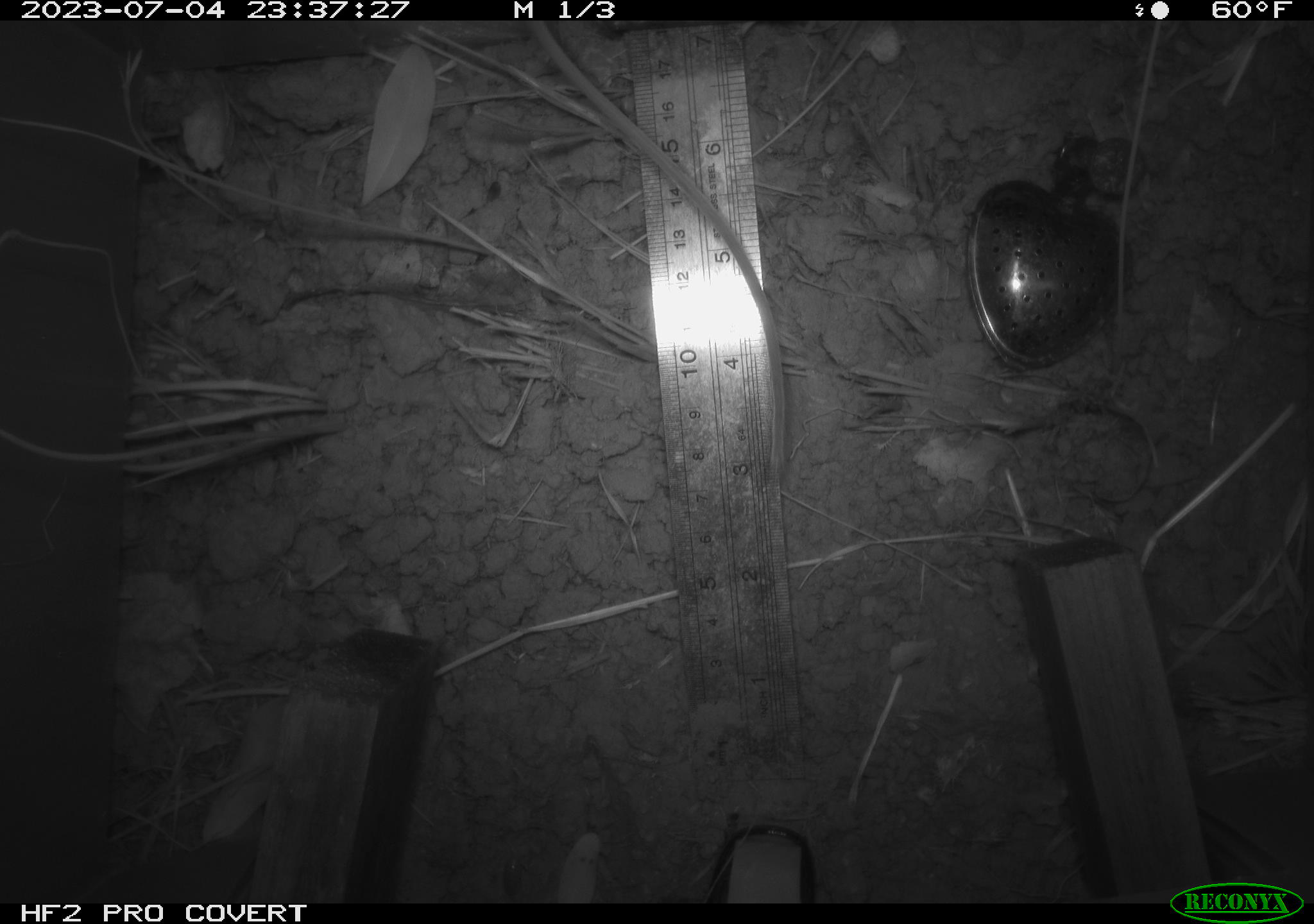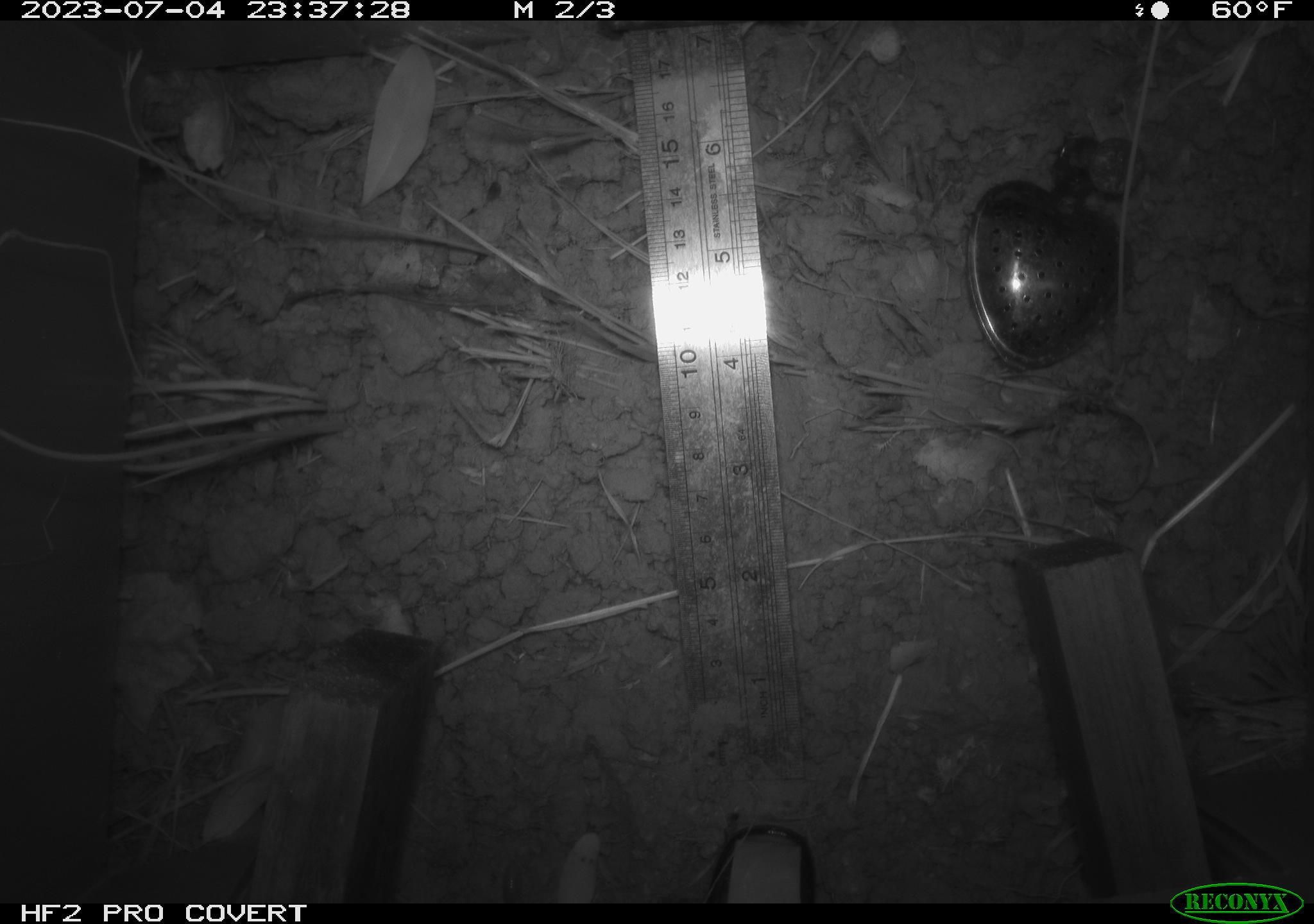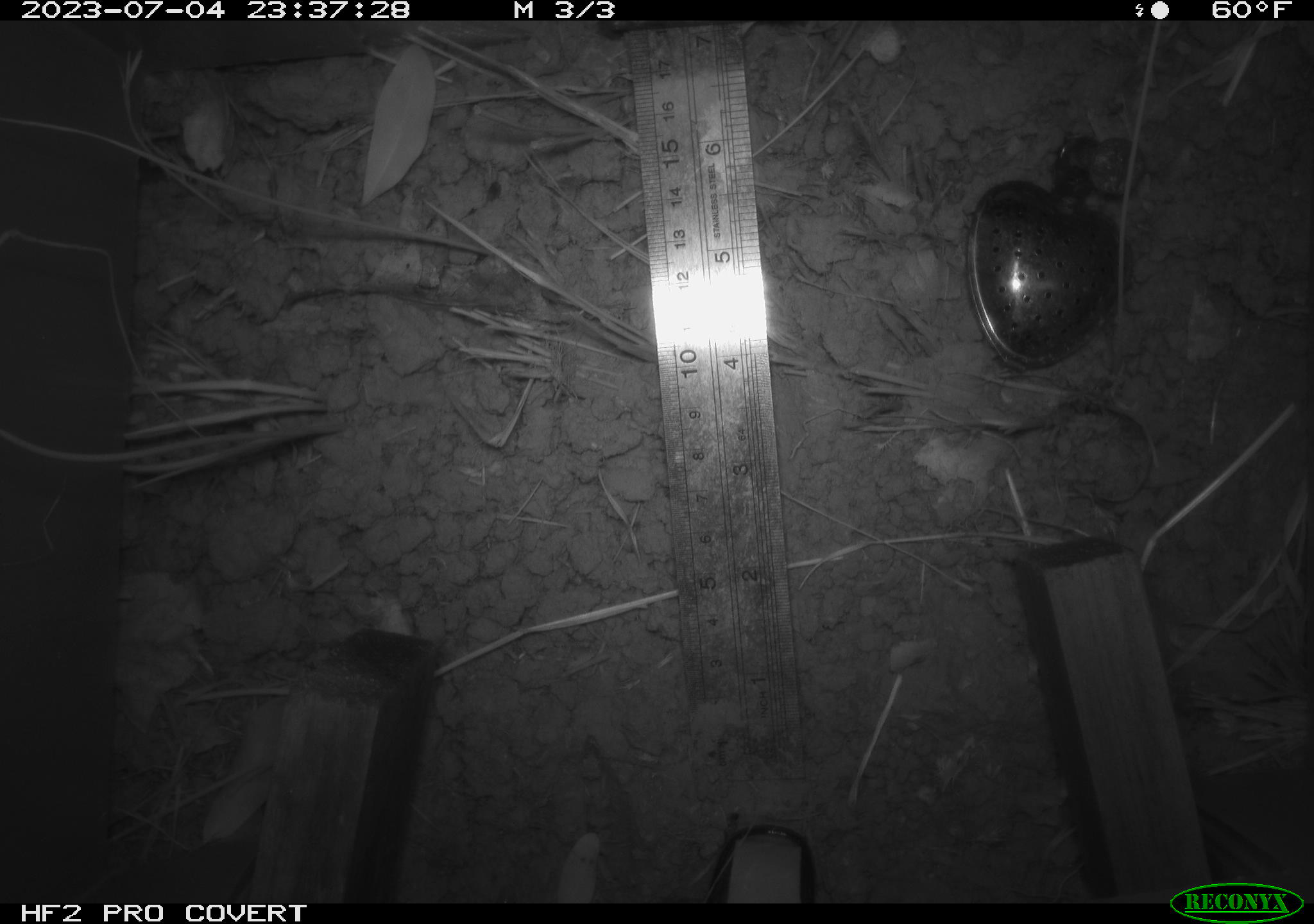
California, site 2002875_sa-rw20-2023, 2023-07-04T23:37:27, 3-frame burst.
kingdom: Animalia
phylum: Chordata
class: Mammalia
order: Rodentia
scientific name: Rodentia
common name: rodent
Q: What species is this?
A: Rodent (Rodentia).